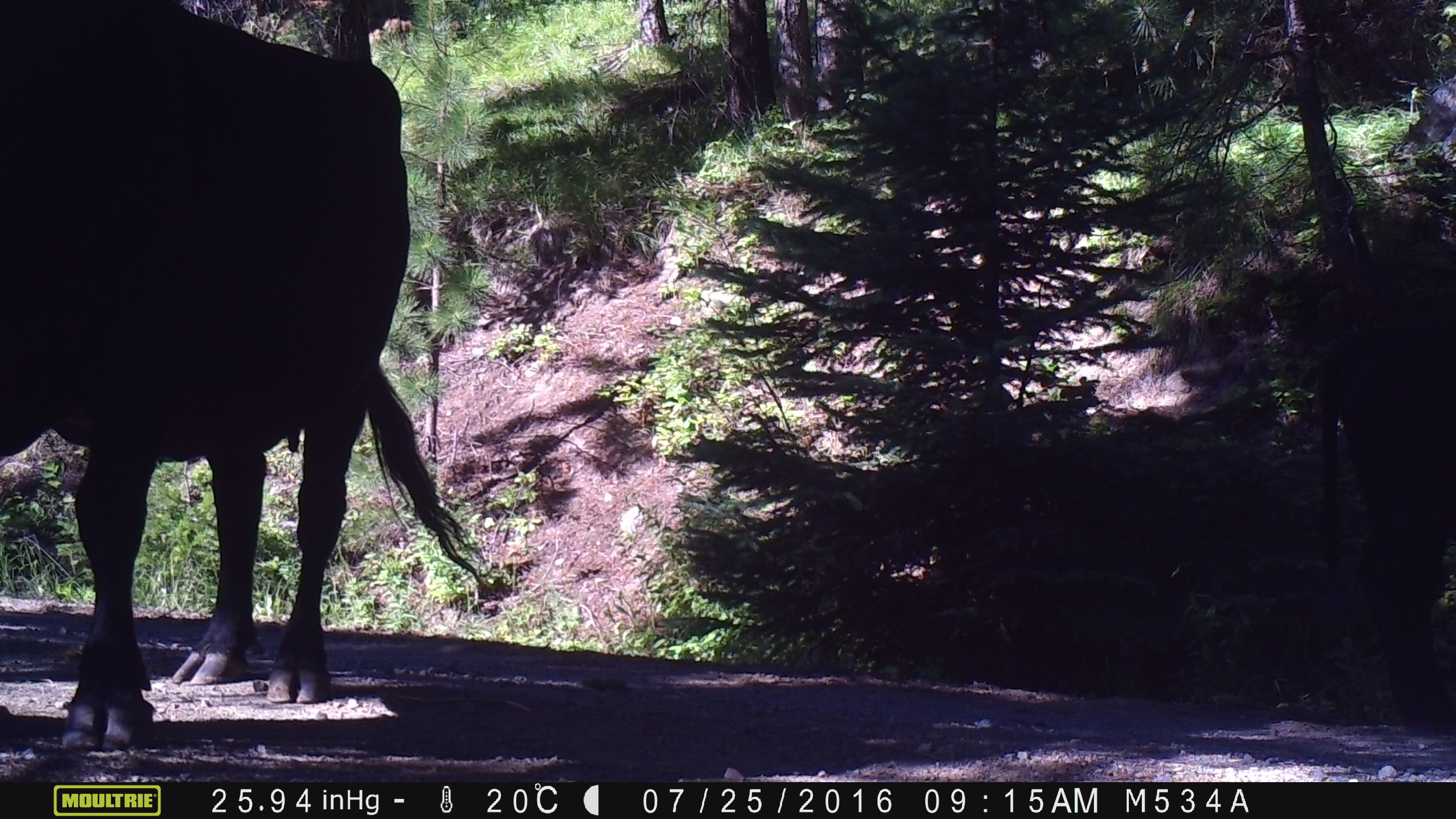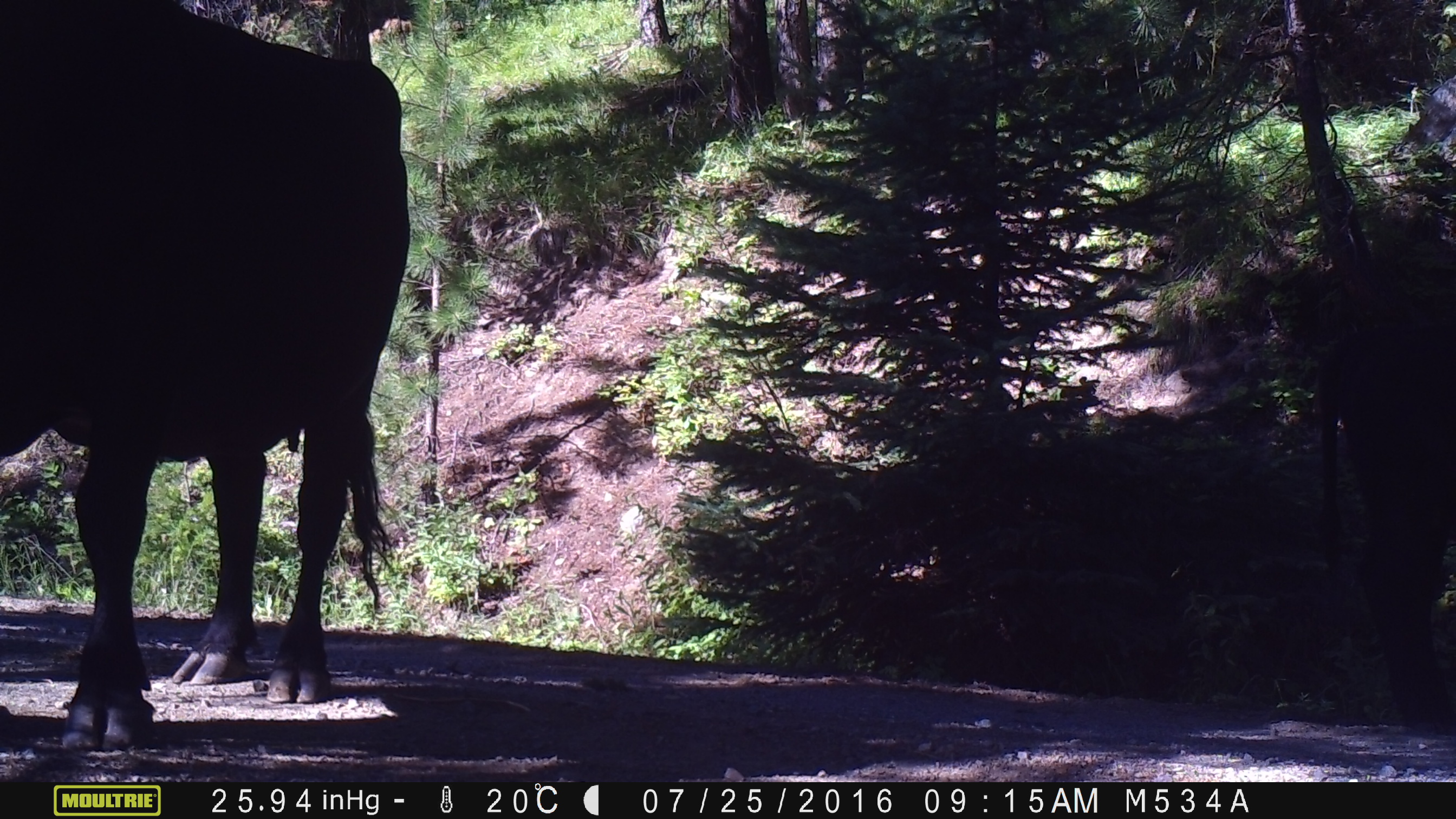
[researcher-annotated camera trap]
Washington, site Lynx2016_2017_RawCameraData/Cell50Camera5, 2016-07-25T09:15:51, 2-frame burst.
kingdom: Animalia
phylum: Chordata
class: Mammalia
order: Artiodactyla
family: Bovidae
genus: Bos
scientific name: Bos taurus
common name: domestic cattle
Domestic cattle (Bos taurus). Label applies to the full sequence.